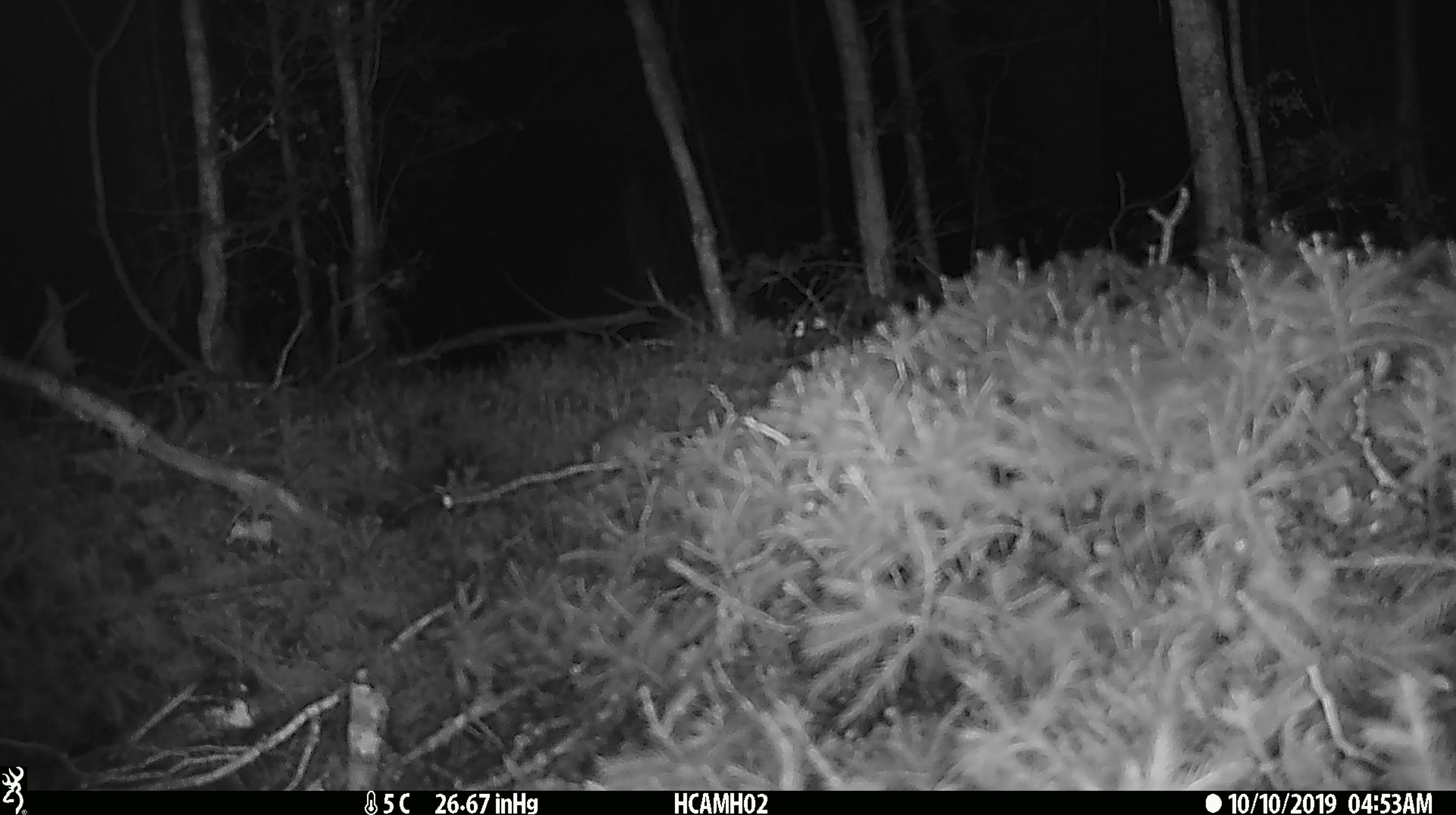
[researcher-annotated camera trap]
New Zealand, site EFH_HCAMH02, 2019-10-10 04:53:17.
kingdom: Animalia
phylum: Chordata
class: Mammalia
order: Rodentia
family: Muridae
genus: Mus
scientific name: Mus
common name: mouse